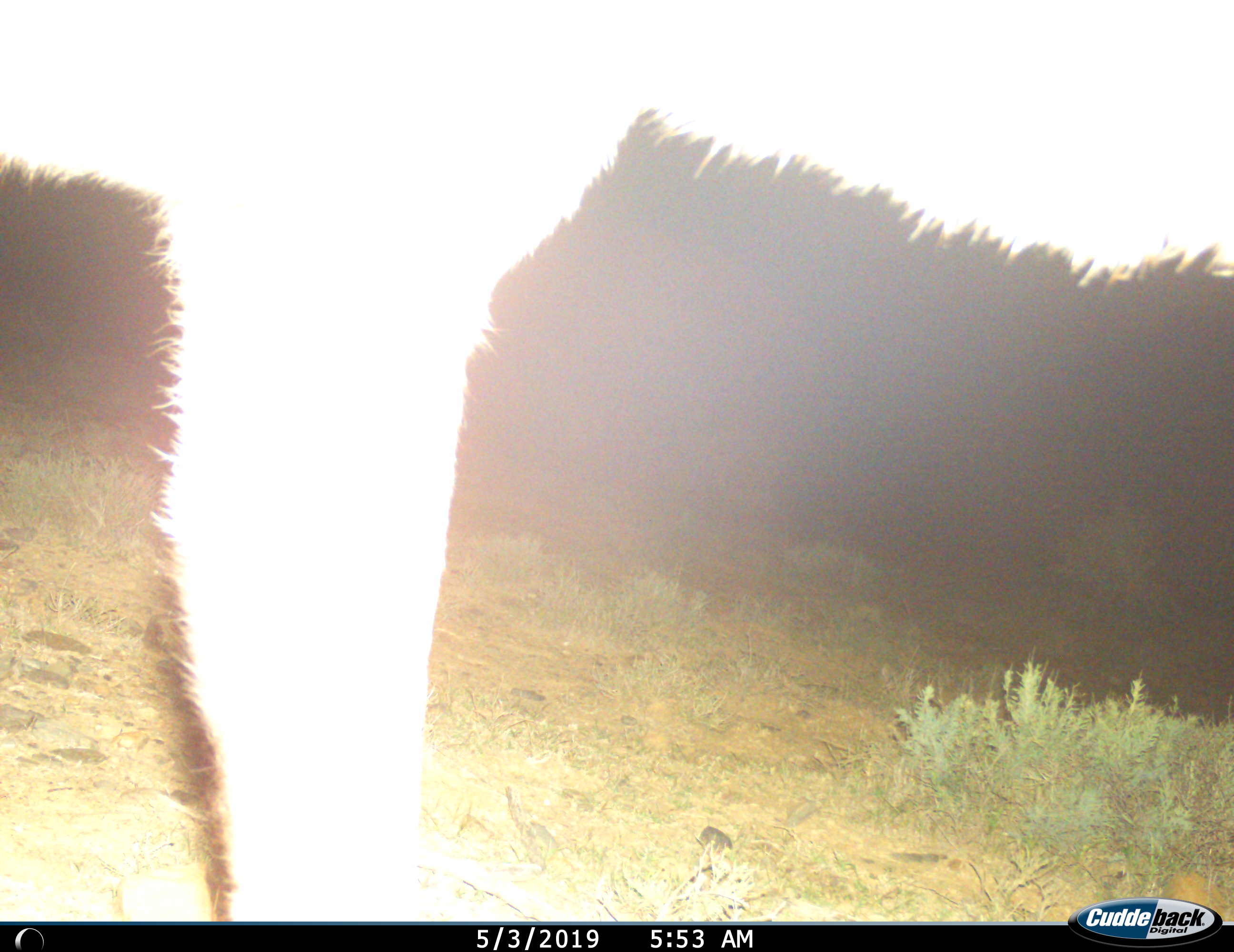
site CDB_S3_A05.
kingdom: Animalia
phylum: Chordata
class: Mammalia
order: Artiodactyla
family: Bovidae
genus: Tragelaphus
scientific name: Tragelaphus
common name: kudu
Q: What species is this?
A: Kudu (Tragelaphus).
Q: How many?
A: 1.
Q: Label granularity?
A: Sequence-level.